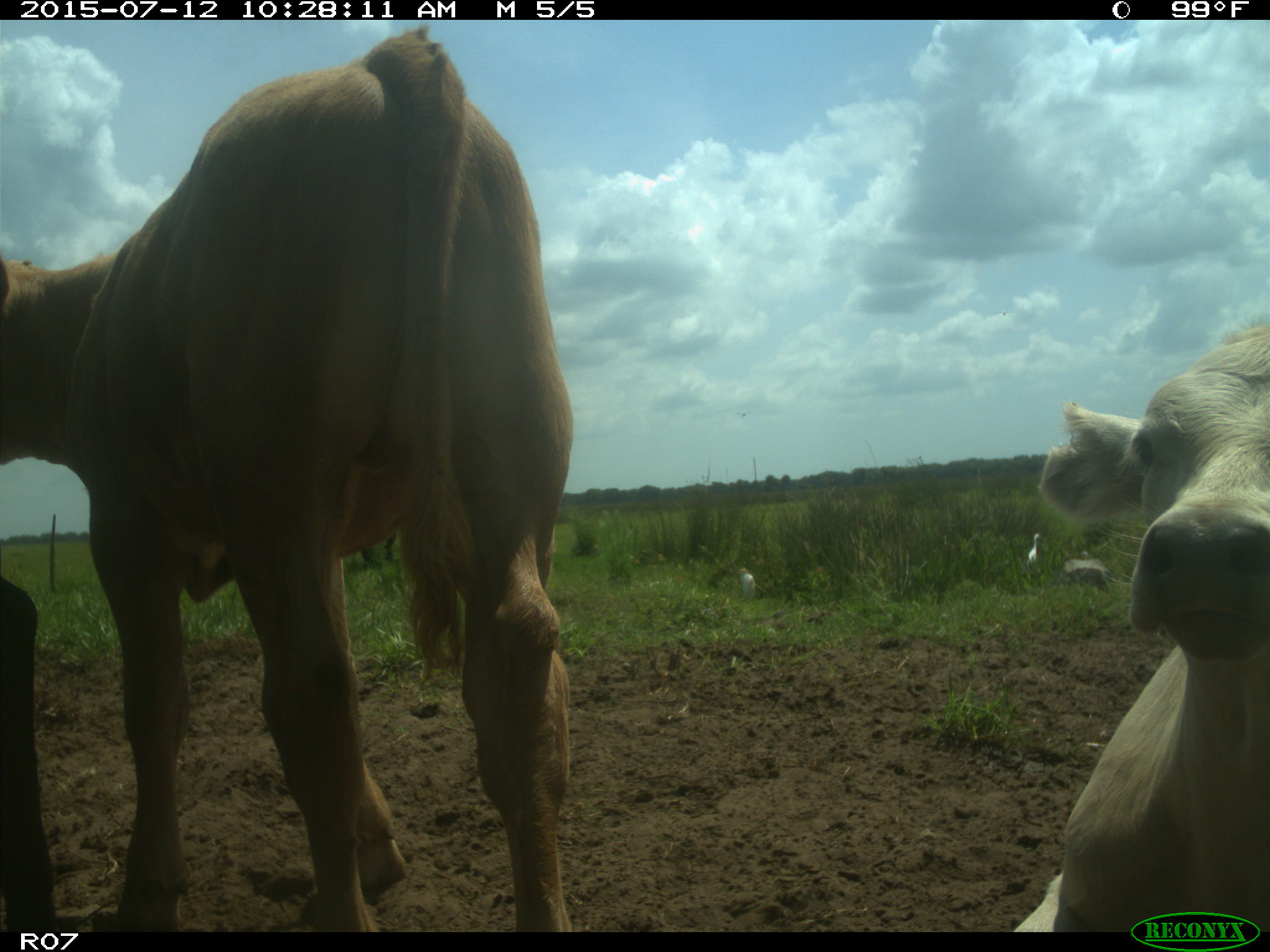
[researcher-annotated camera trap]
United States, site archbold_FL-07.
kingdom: Animalia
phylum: Chordata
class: Mammalia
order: Artiodactyla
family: Bovidae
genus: Bos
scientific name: Bos taurus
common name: domestic cow